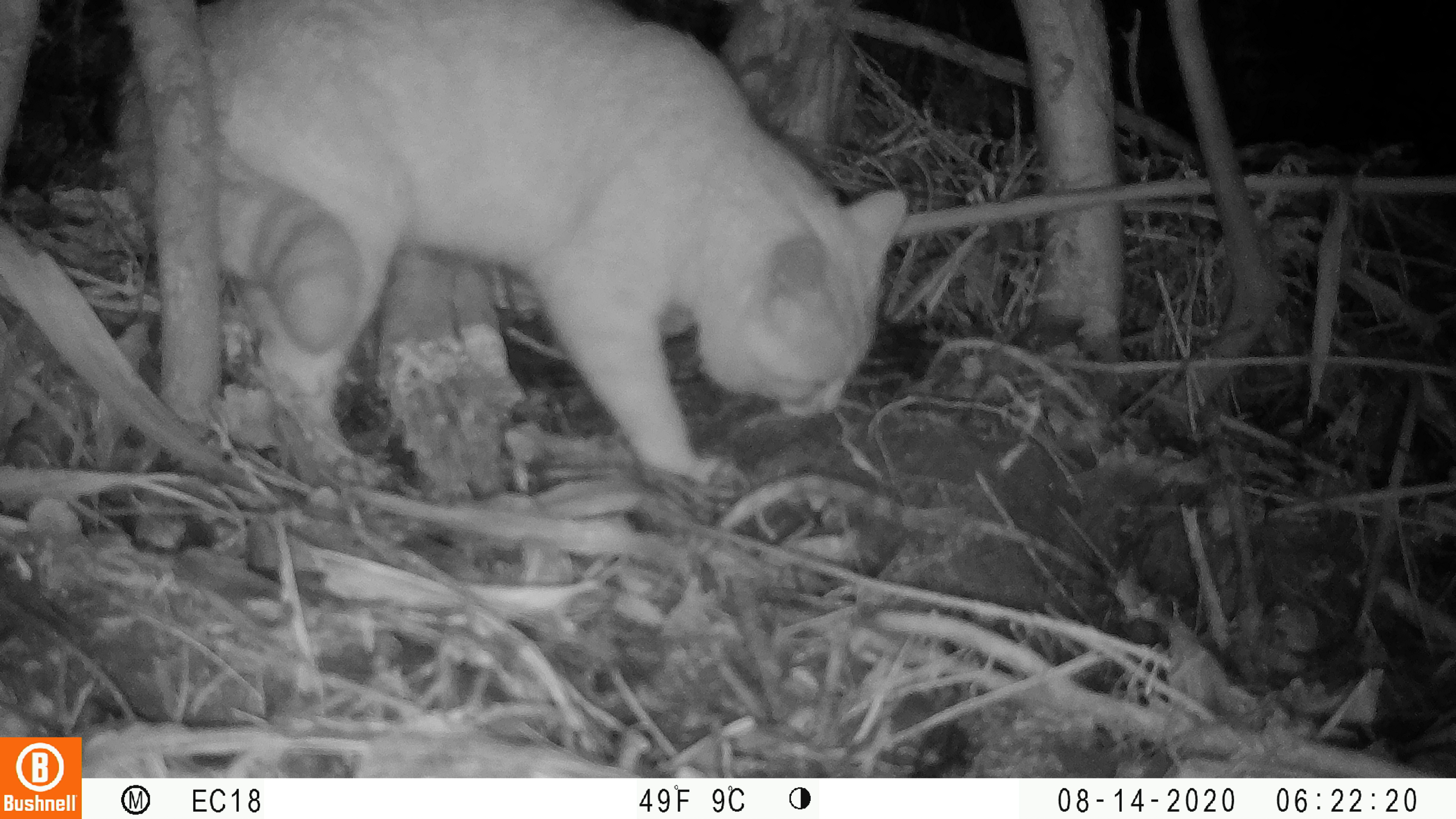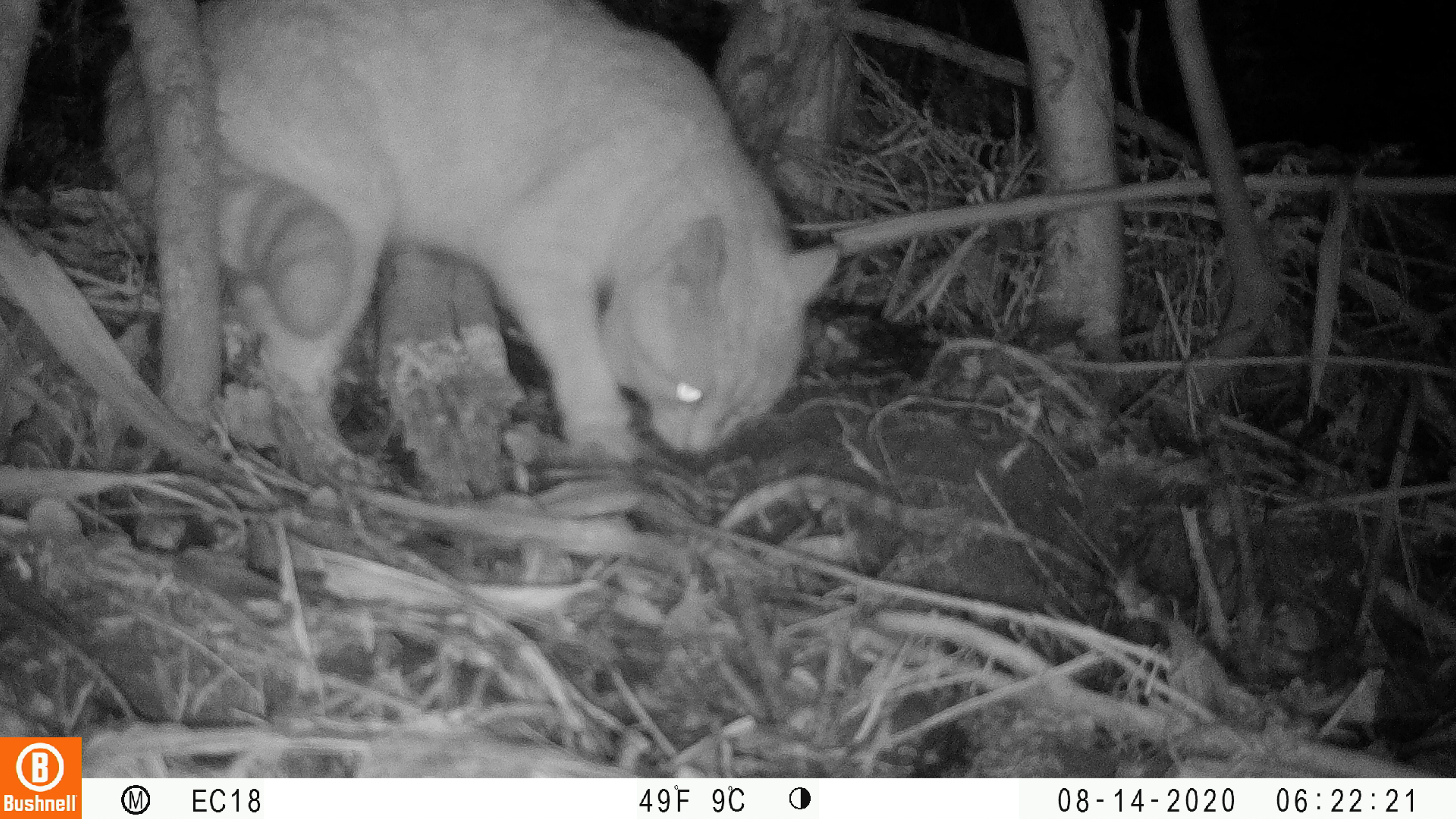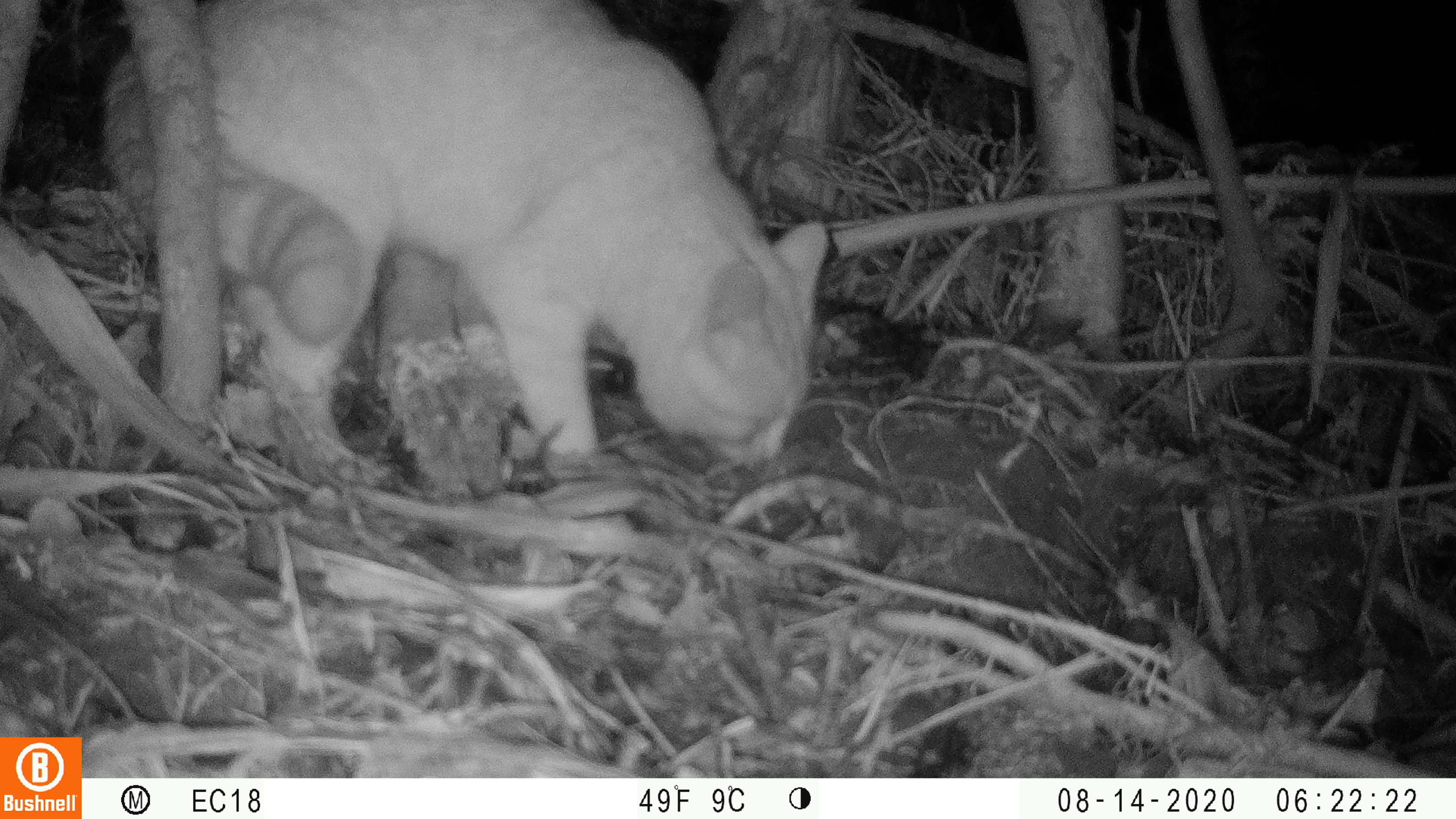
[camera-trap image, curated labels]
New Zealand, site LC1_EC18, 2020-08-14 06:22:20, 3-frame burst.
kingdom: Animalia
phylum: Chordata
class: Mammalia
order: Carnivora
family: Felidae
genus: Felis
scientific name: Felis catus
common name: domestic cat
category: cat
Cat (domestic cat) (Felis catus).